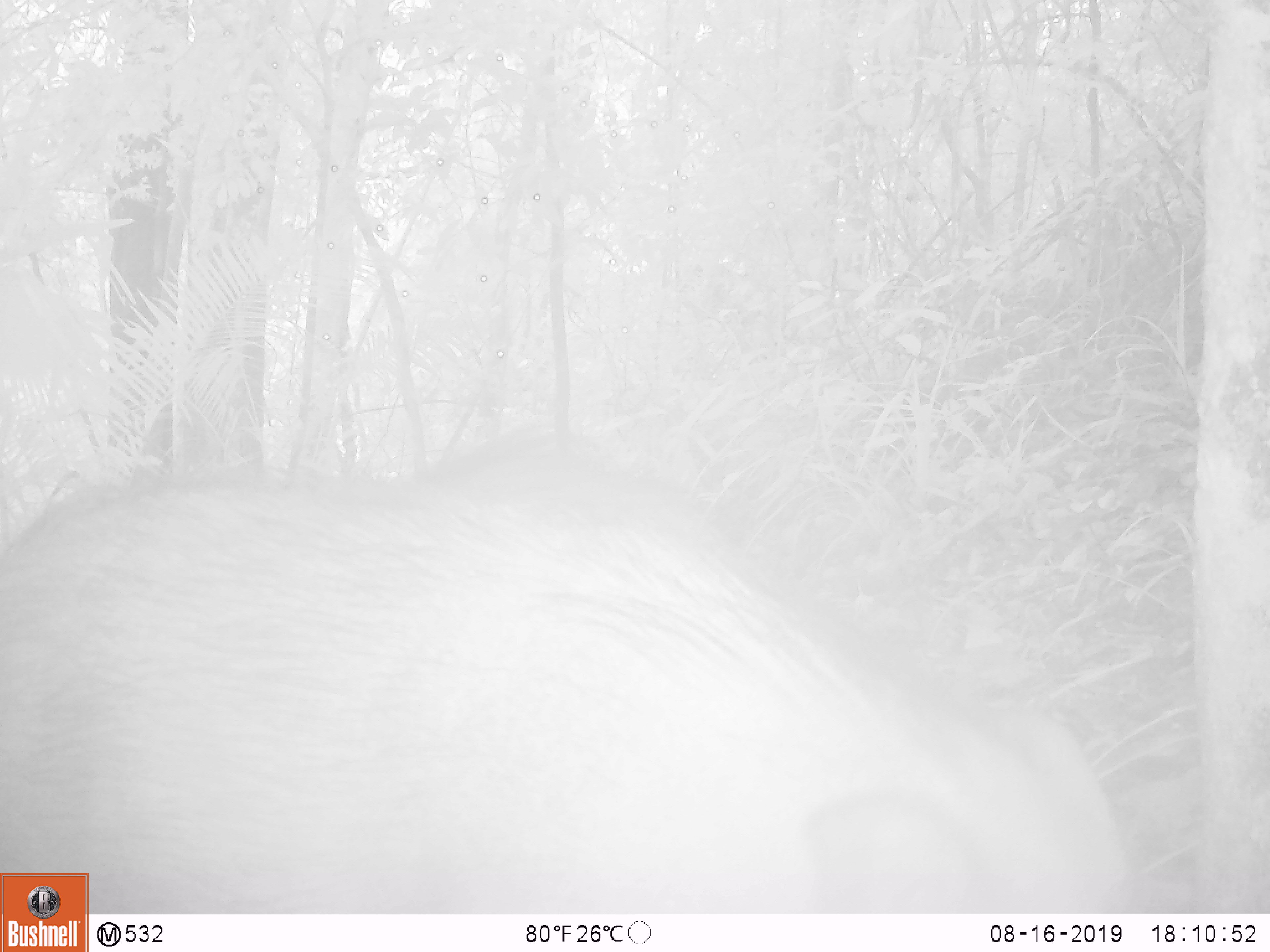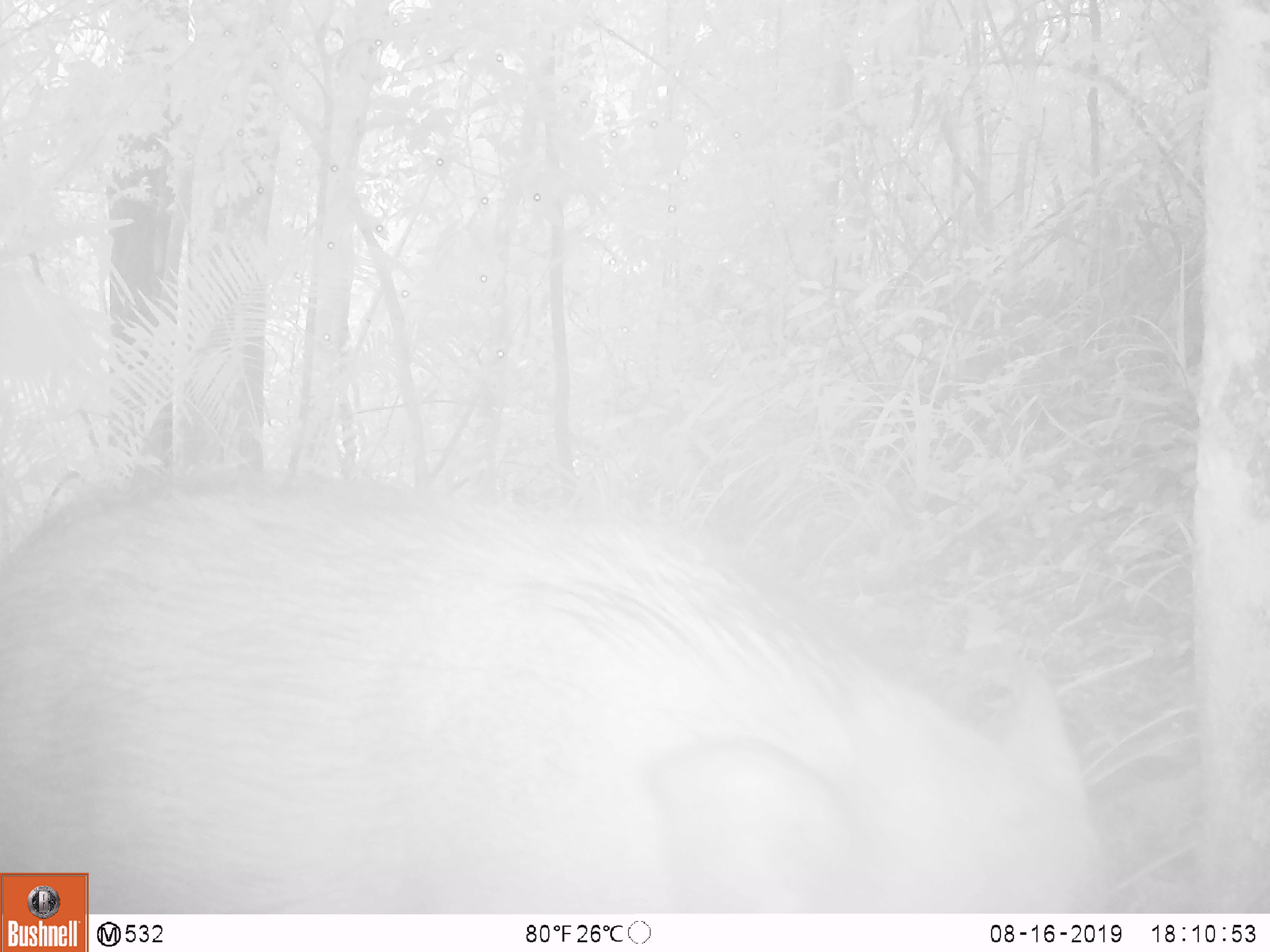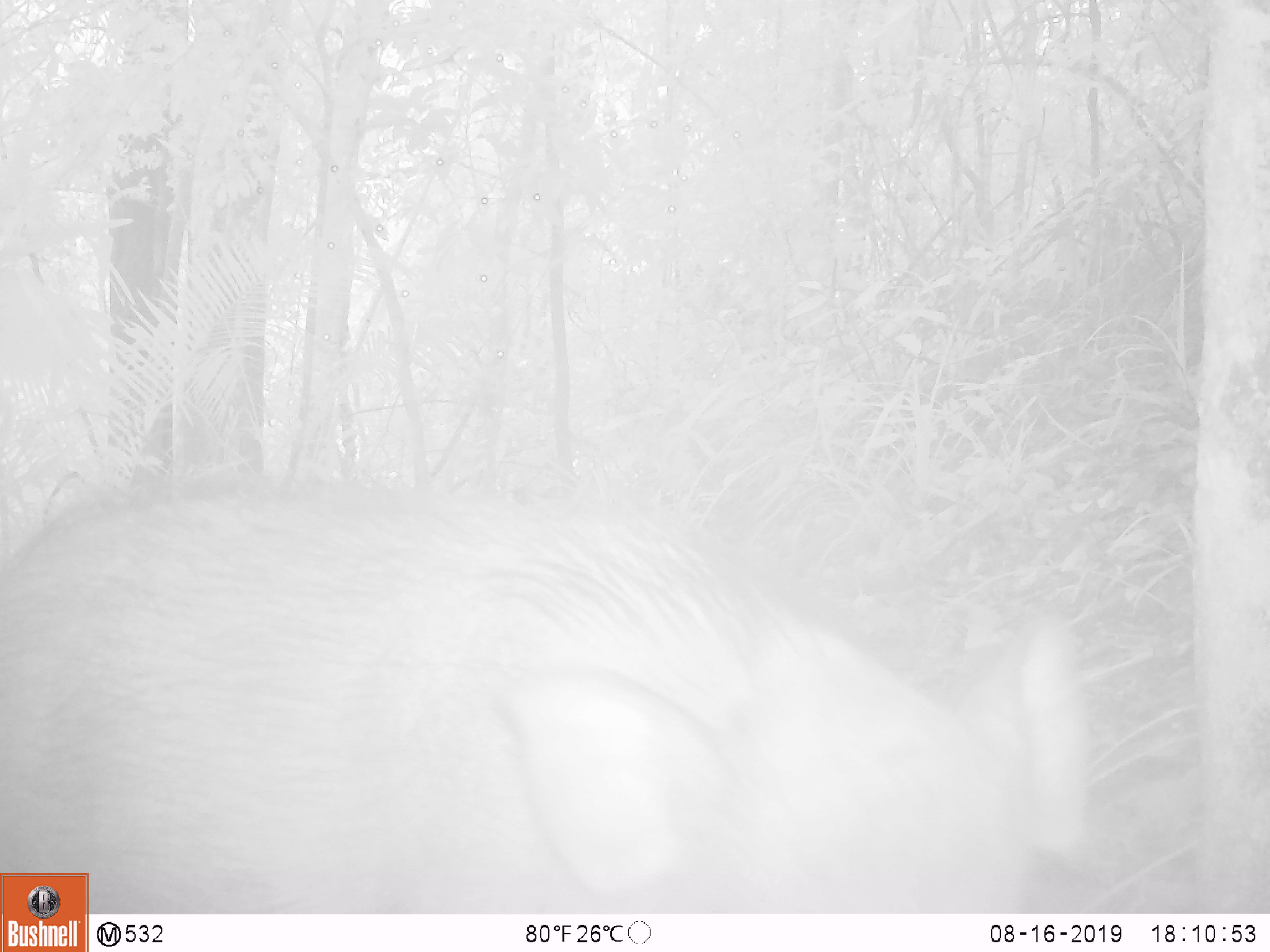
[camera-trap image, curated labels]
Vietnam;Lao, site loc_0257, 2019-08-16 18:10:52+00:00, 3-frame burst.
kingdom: Animalia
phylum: Chordata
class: Mammalia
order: Artiodactyla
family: Suidae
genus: Sus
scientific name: Sus scrofa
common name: eurasian wild pig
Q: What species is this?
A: Eurasian wild pig (Sus scrofa).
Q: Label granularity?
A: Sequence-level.